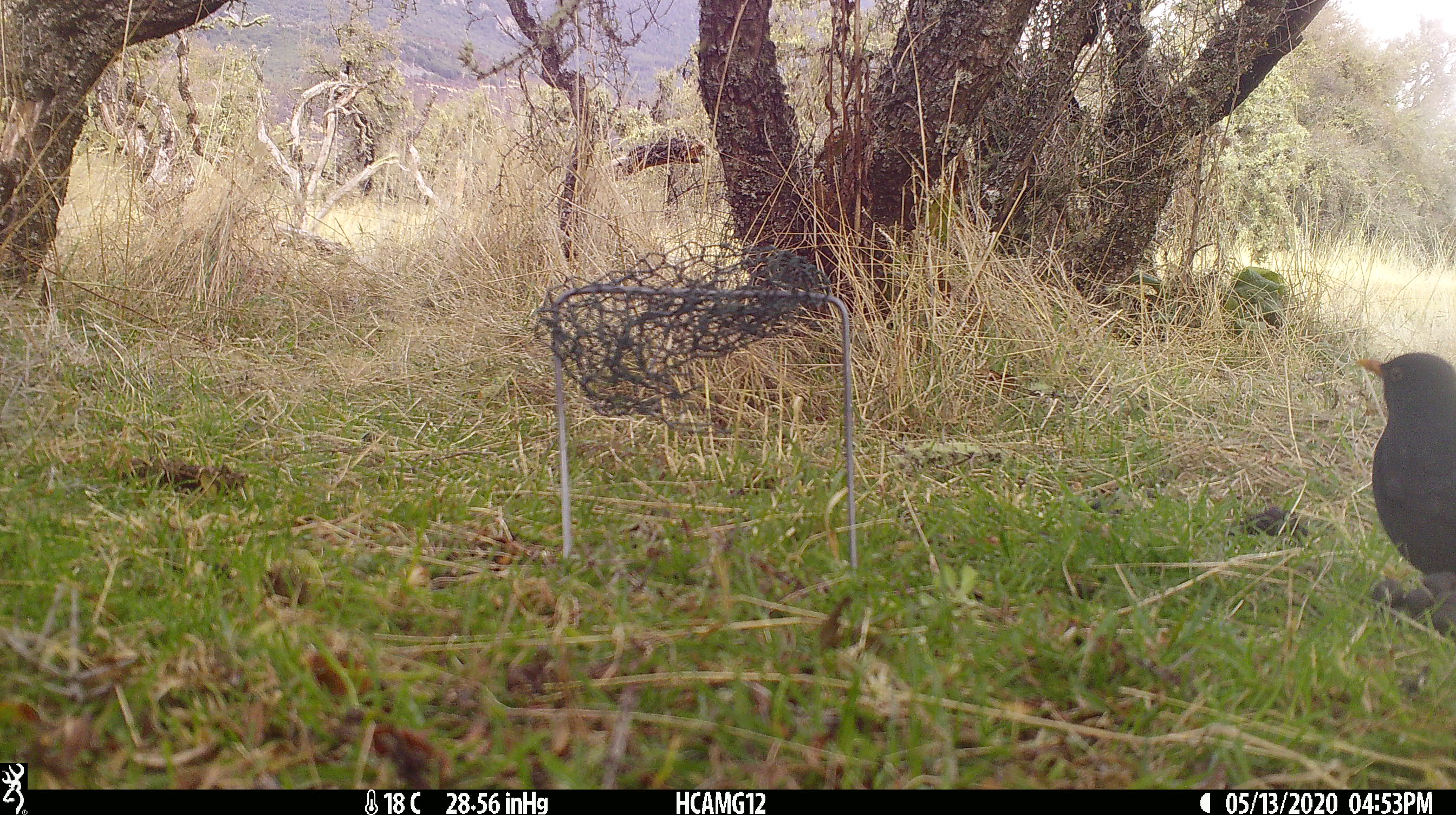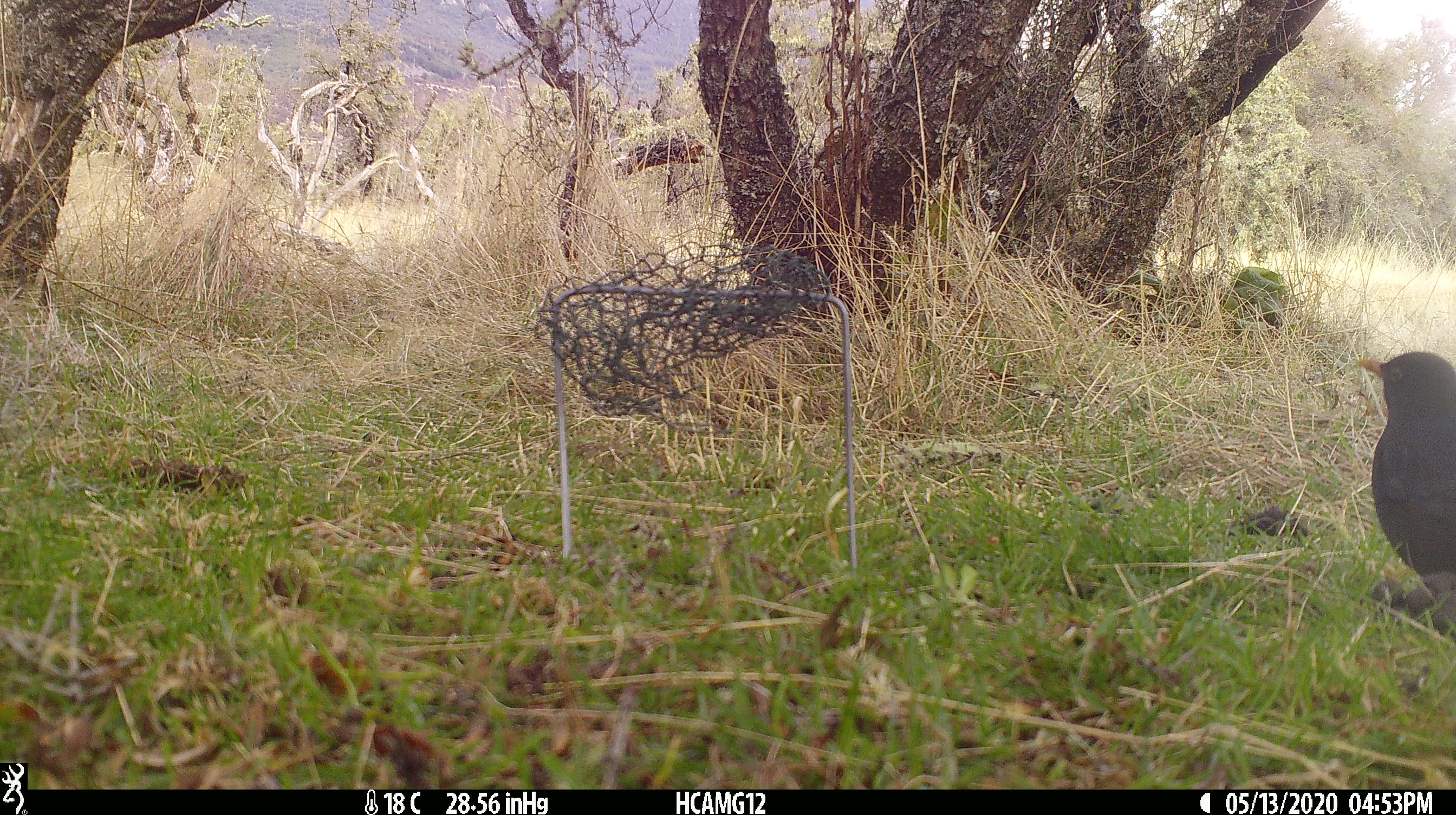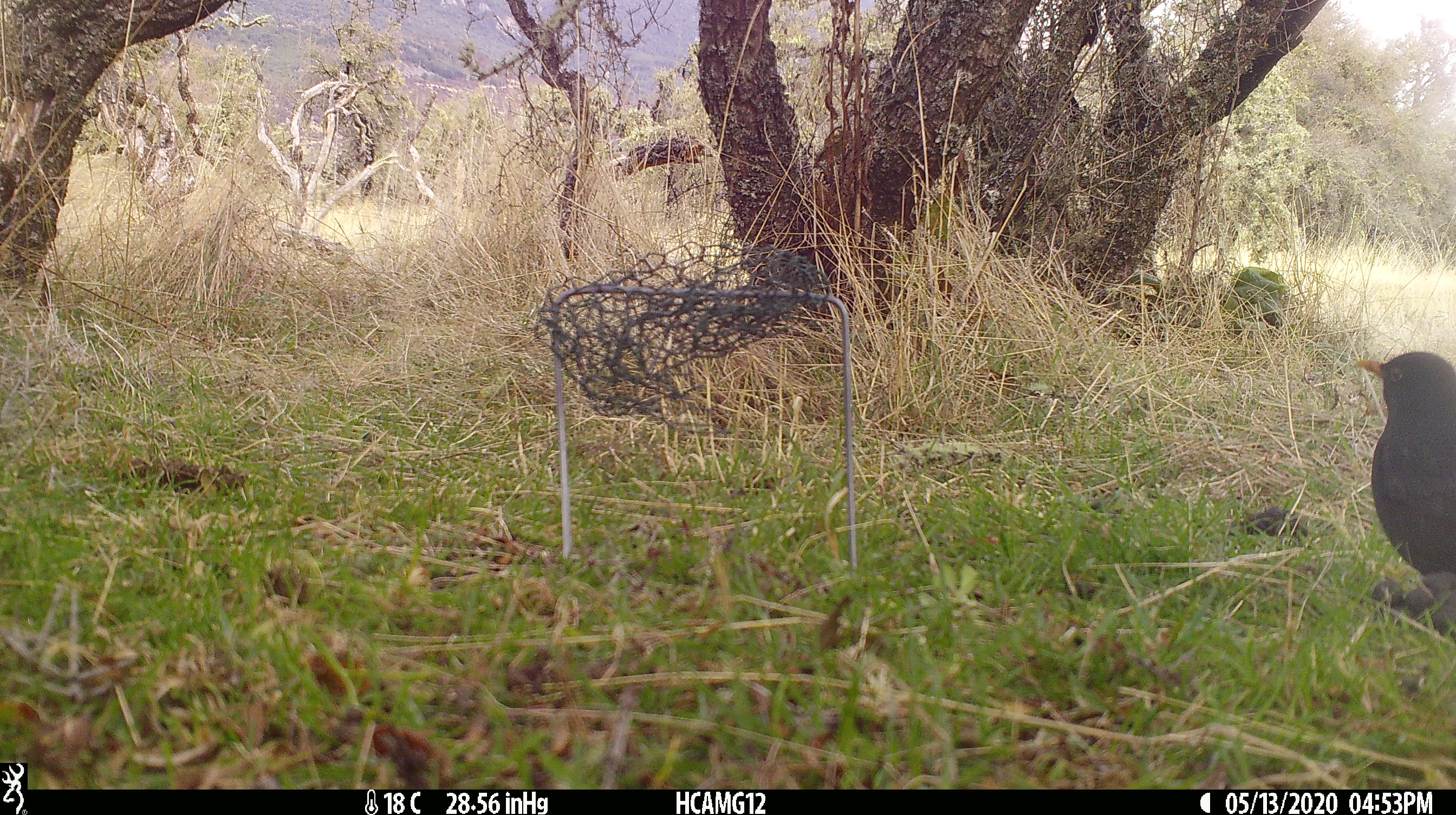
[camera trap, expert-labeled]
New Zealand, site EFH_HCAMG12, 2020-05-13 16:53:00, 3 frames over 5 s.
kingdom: Animalia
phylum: Chordata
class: Aves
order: Passeriformes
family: Turdidae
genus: Turdus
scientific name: Turdus merula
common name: eurasian blackbird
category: blackbird